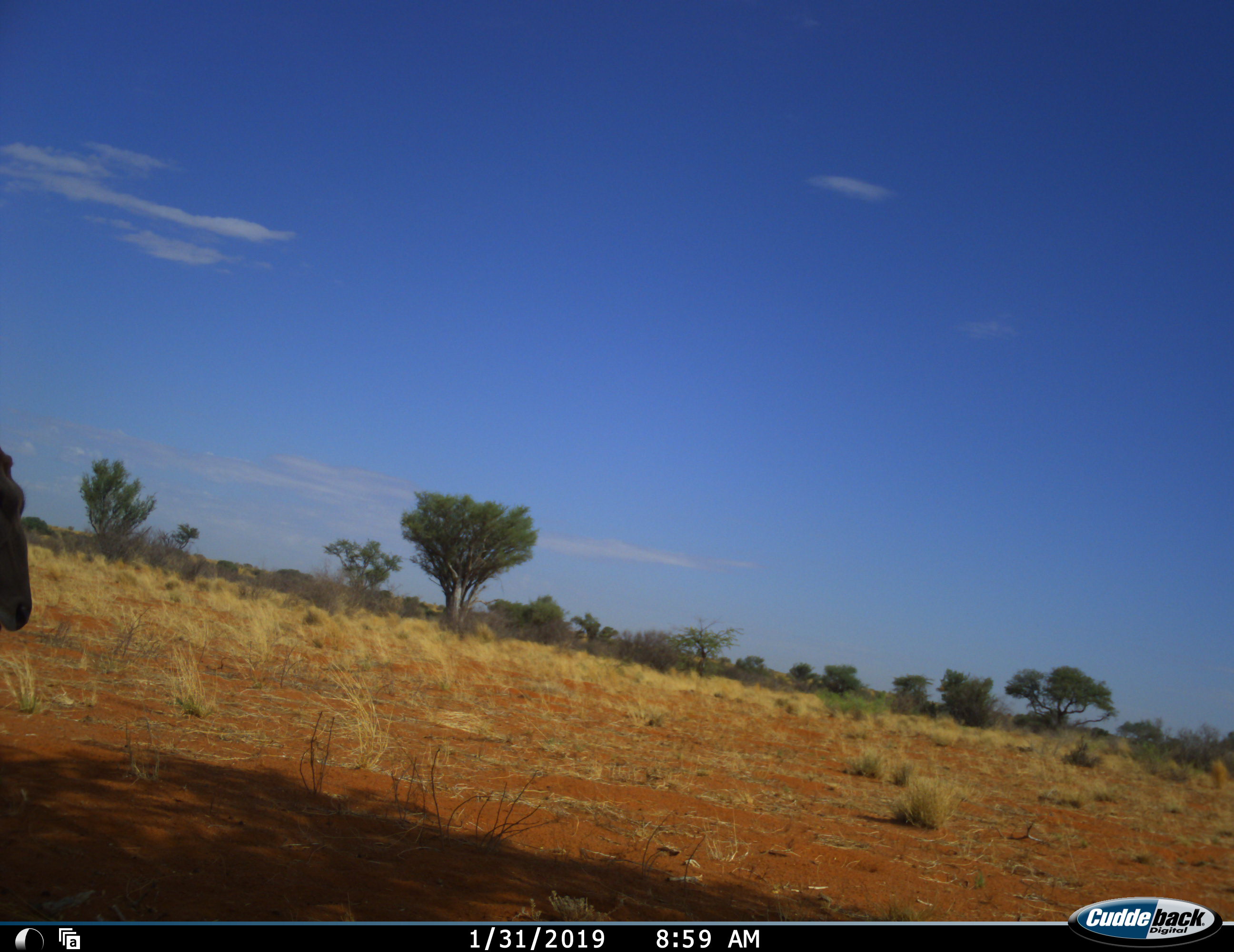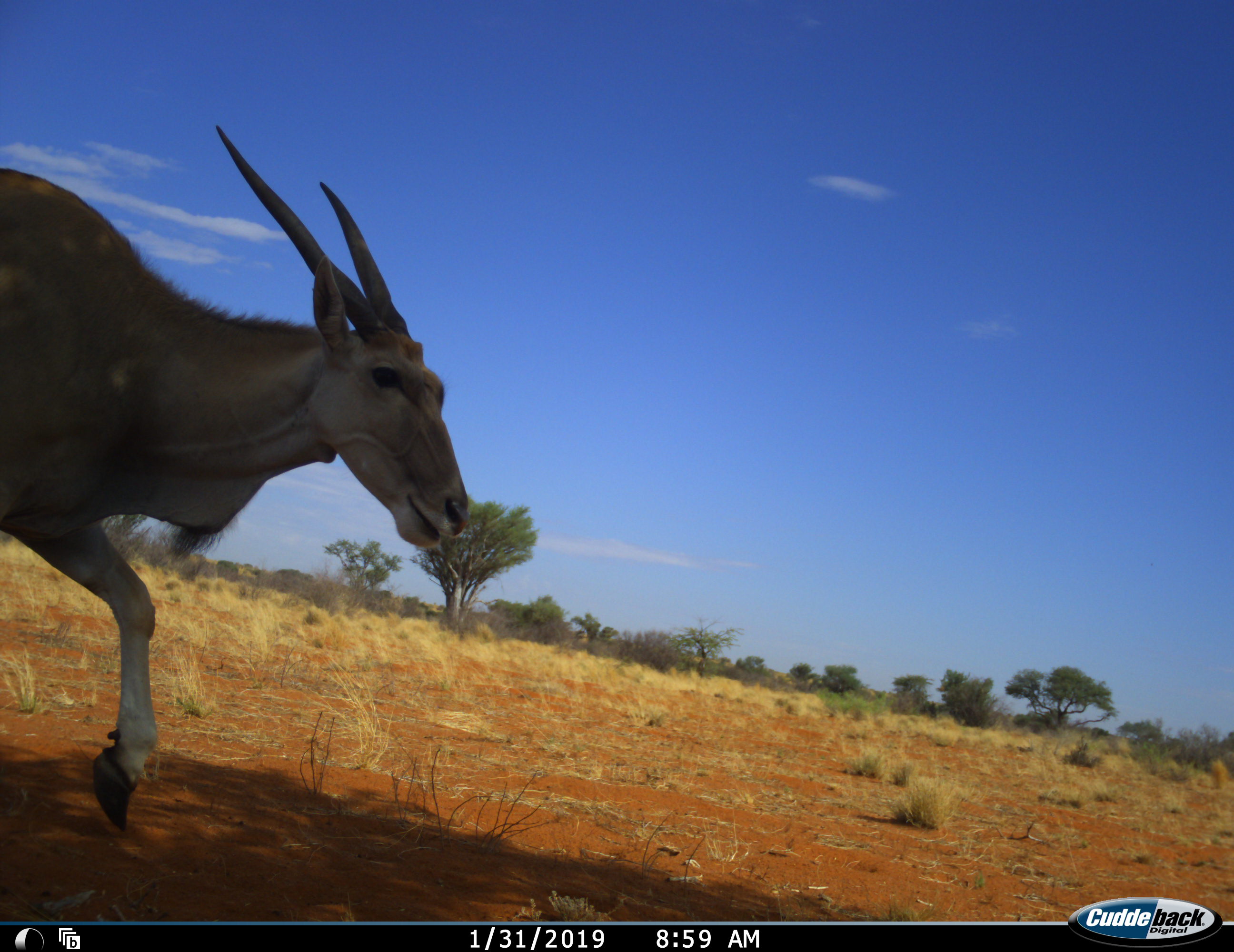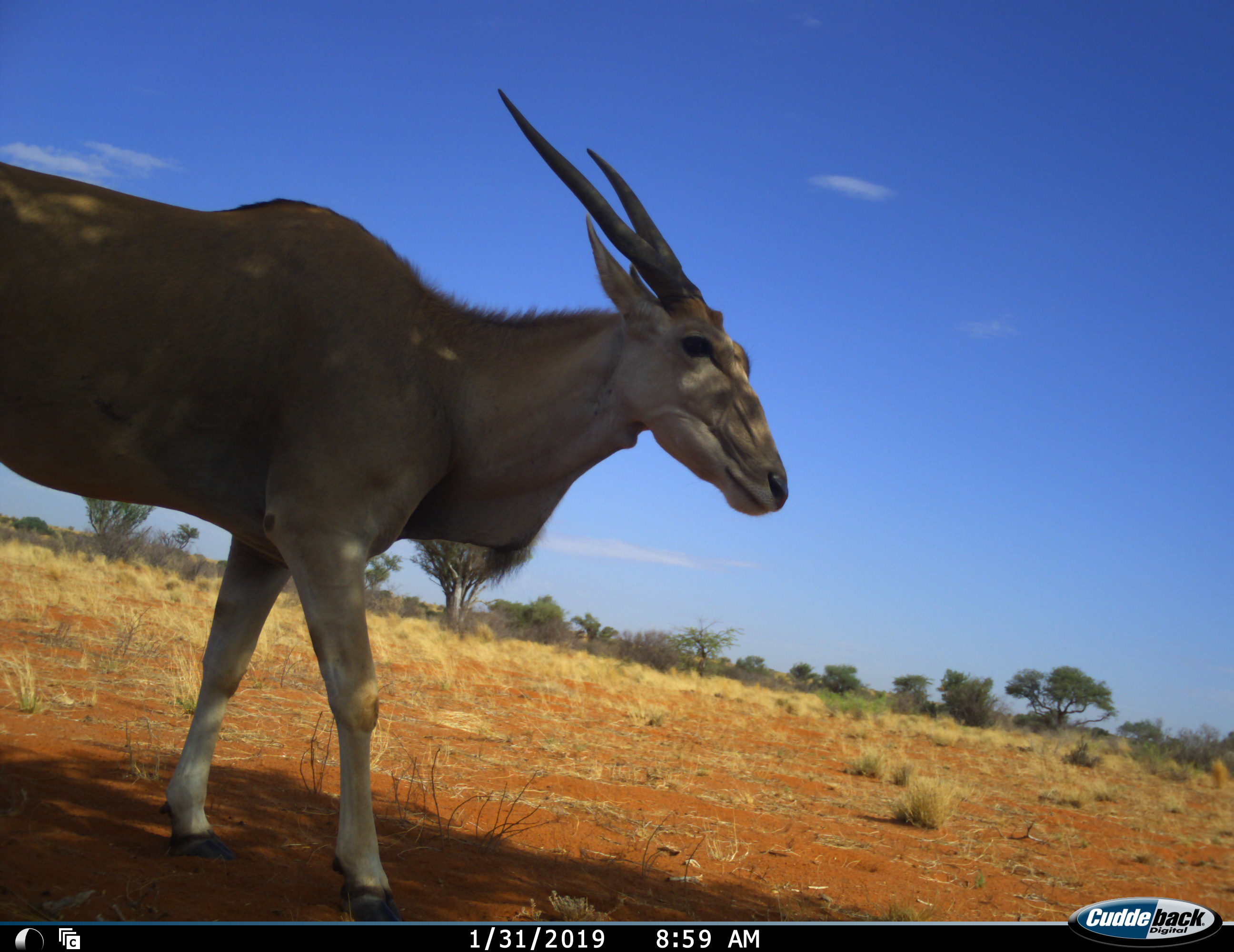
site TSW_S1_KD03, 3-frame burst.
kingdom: Animalia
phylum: Chordata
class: Mammalia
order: Artiodactyla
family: Bovidae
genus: Tragelaphus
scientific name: Tragelaphus oryx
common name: eland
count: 1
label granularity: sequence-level